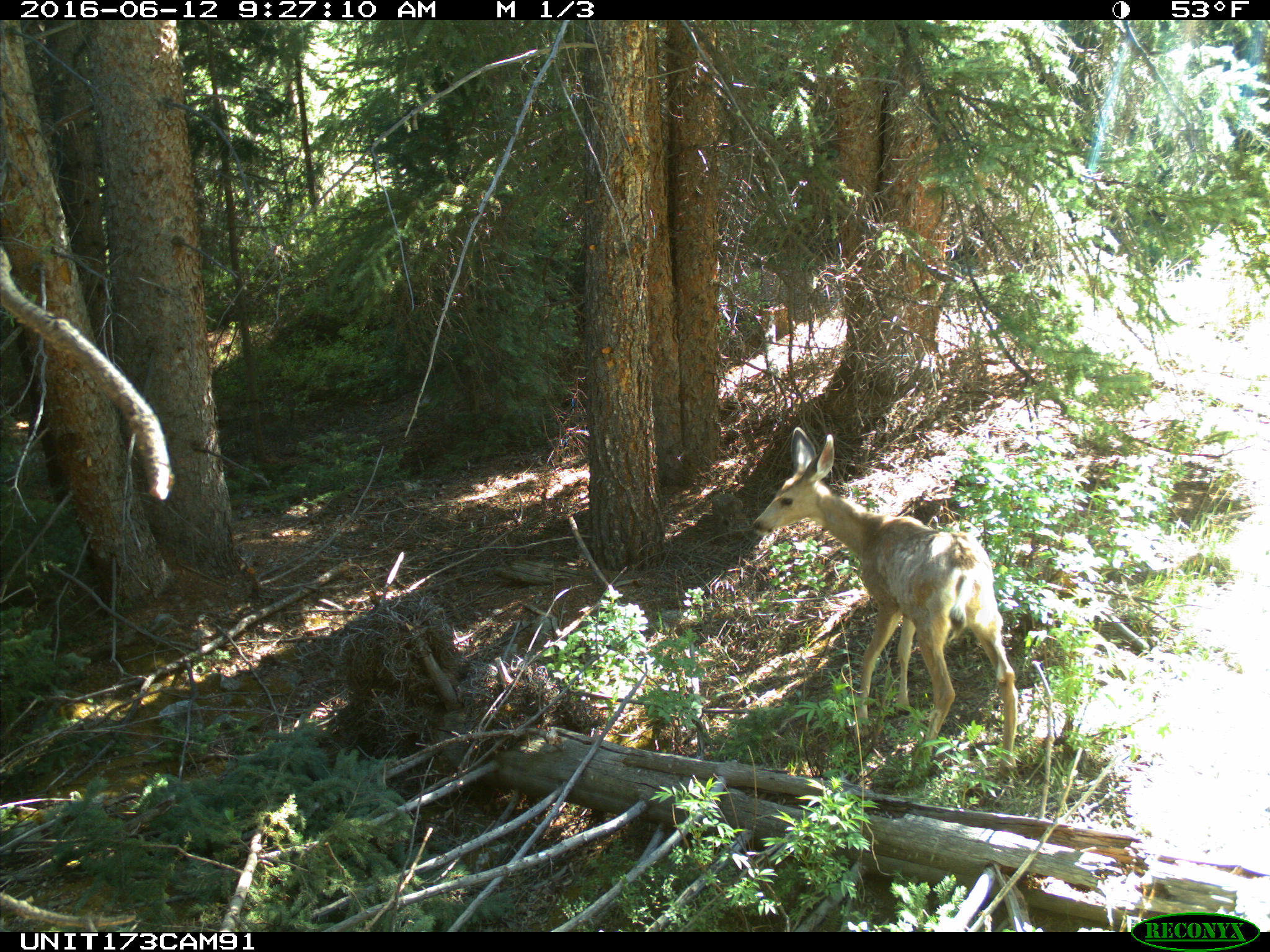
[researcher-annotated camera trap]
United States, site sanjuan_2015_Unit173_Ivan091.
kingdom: Animalia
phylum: Chordata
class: Mammalia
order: Artiodactyla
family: Cervidae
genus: Odocoileus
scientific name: Odocoileus hemionus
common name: mule deer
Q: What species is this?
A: Odocoileus hemionus (mule deer).